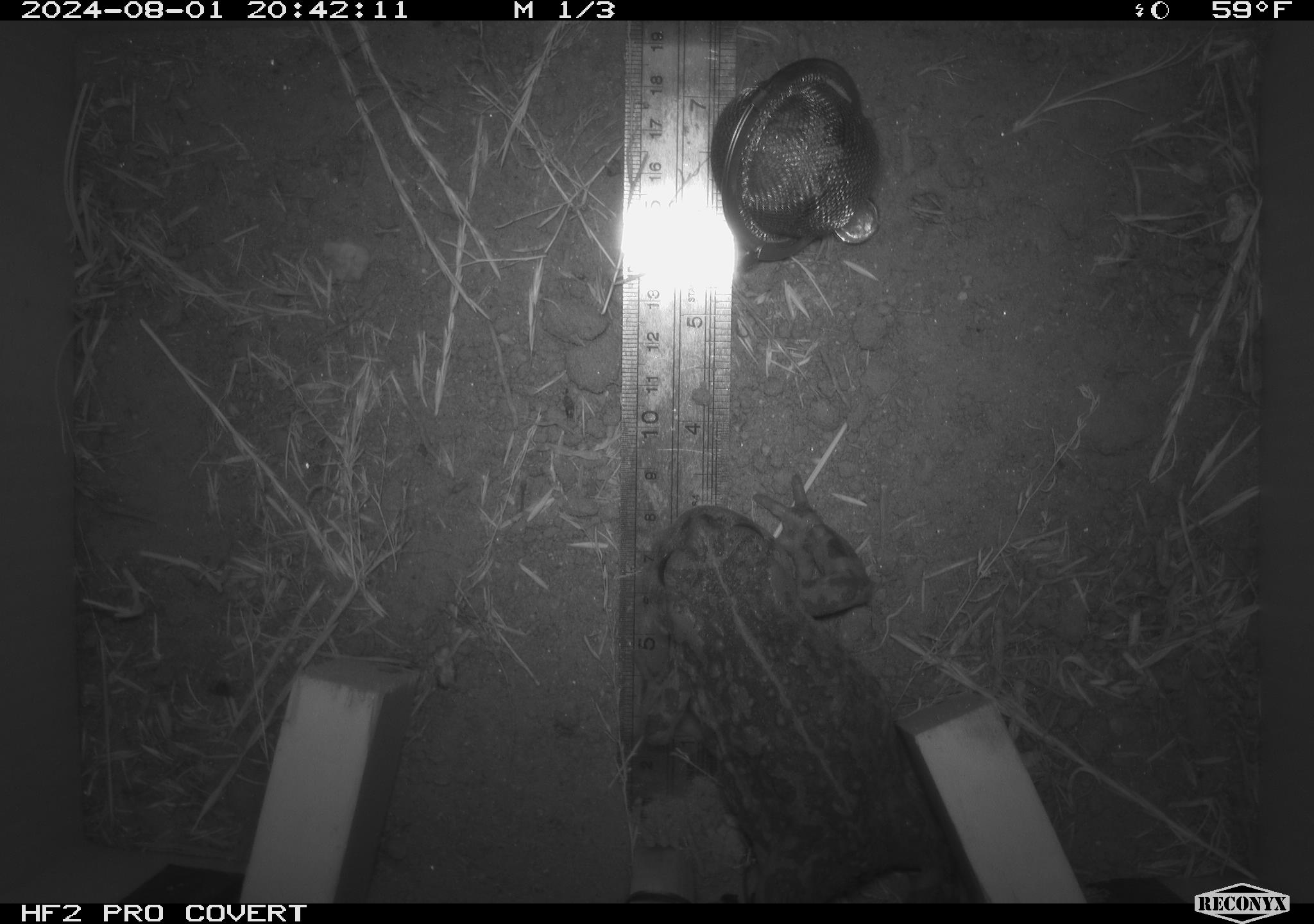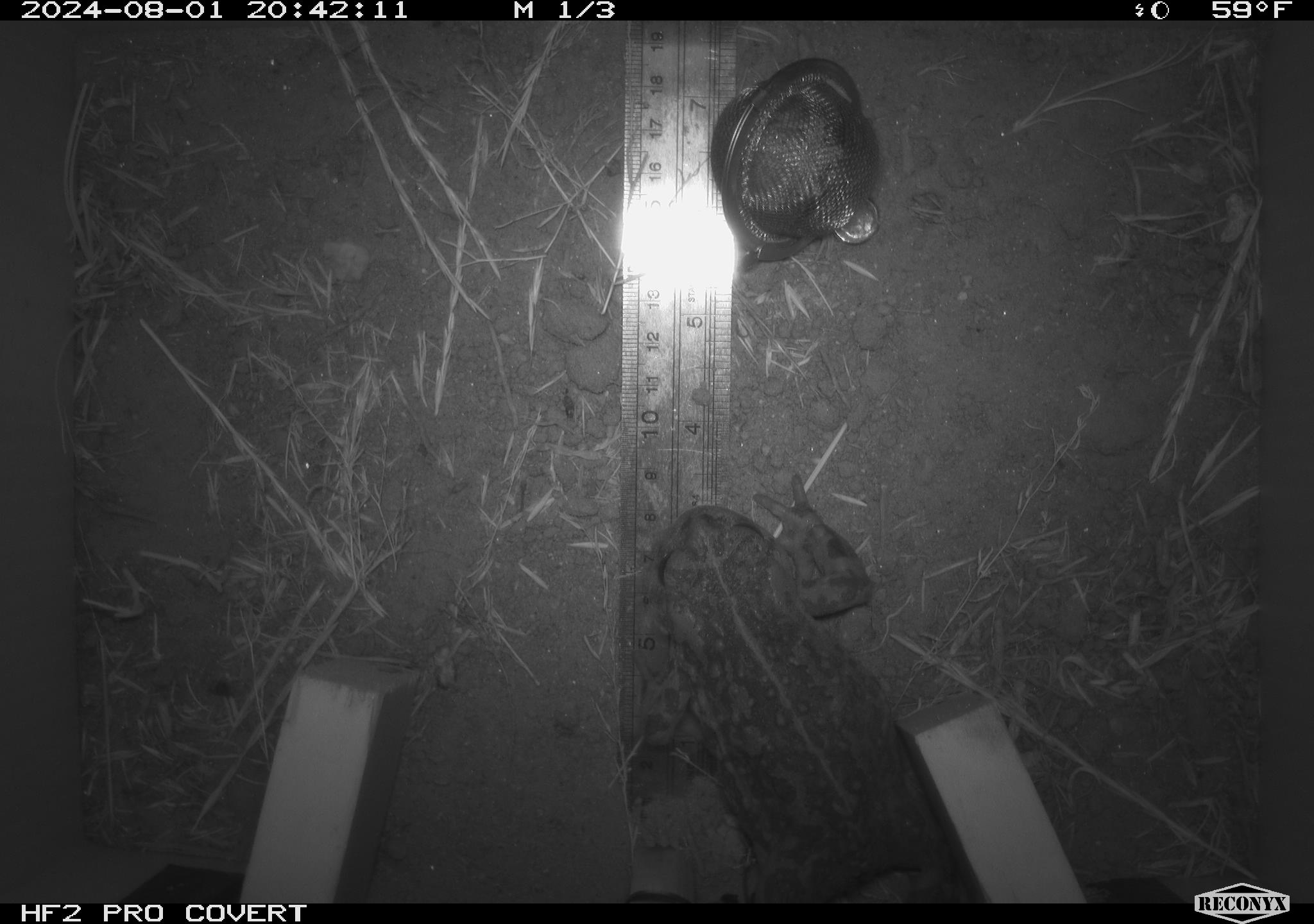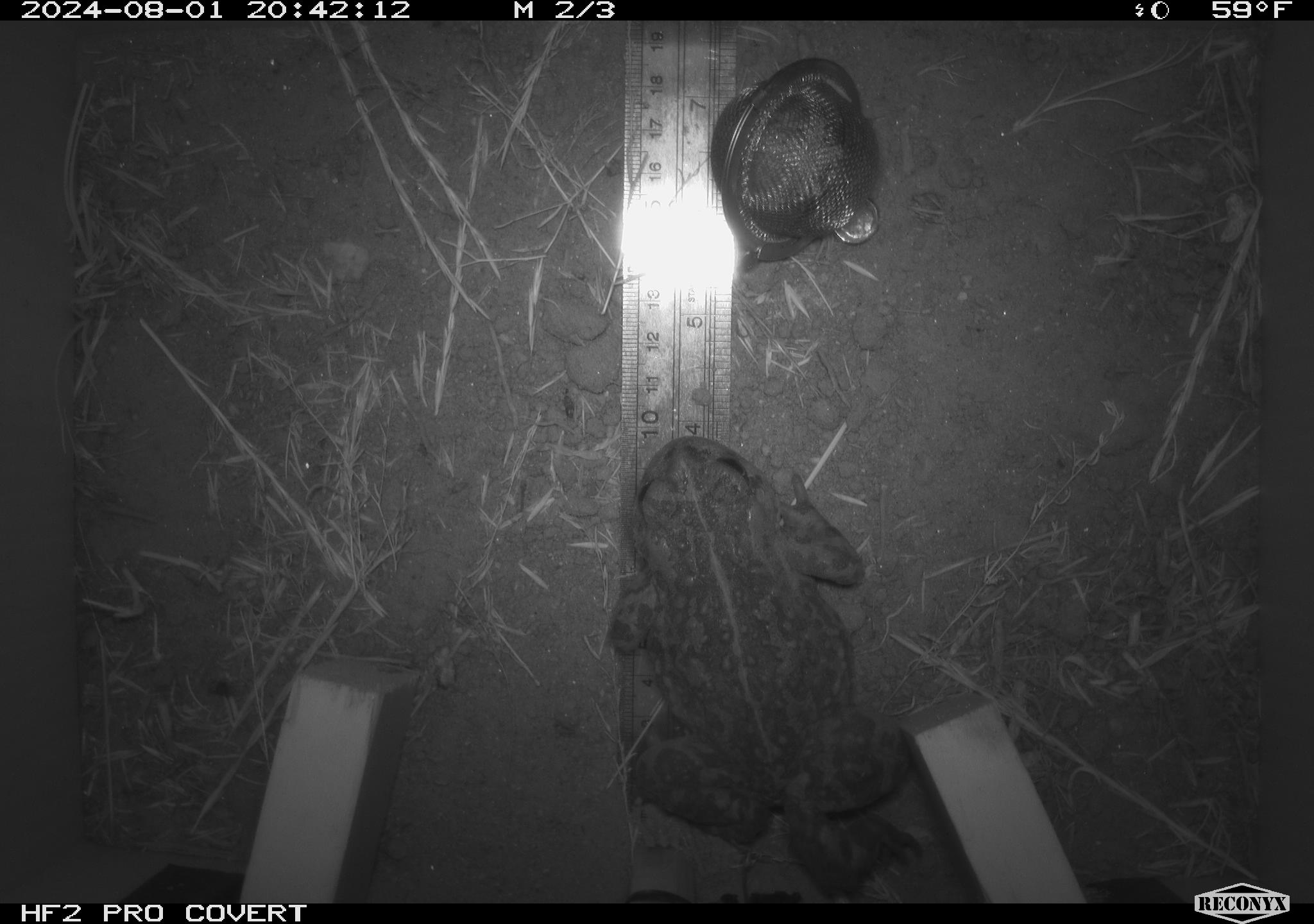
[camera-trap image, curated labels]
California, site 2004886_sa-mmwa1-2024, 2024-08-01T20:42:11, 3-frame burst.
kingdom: Animalia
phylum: Chordata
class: Amphibia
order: Anura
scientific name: Anura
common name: frogs